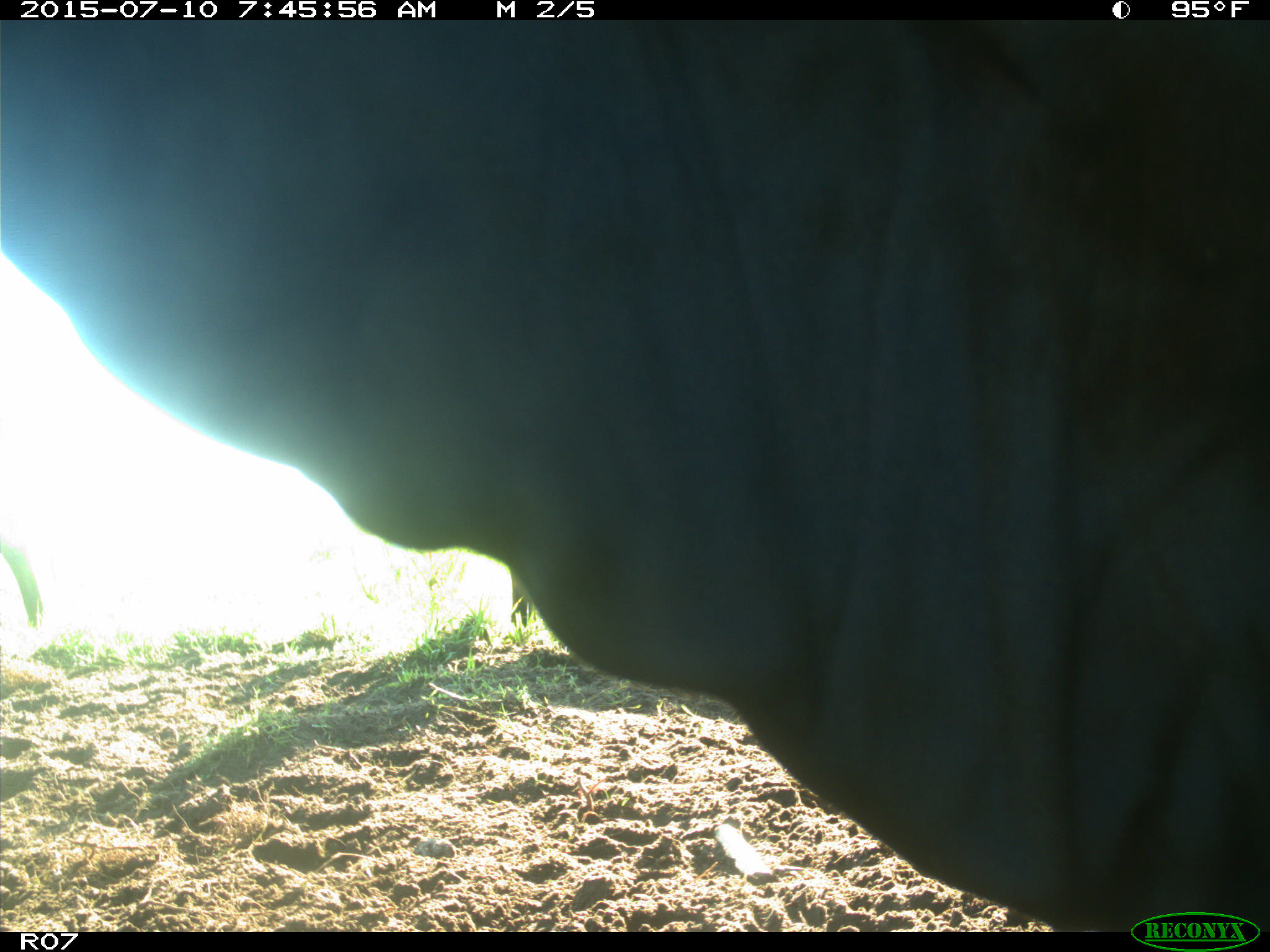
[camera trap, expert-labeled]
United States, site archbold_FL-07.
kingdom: Animalia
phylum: Chordata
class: Mammalia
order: Artiodactyla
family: Bovidae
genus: Bos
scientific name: Bos taurus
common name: domestic cow